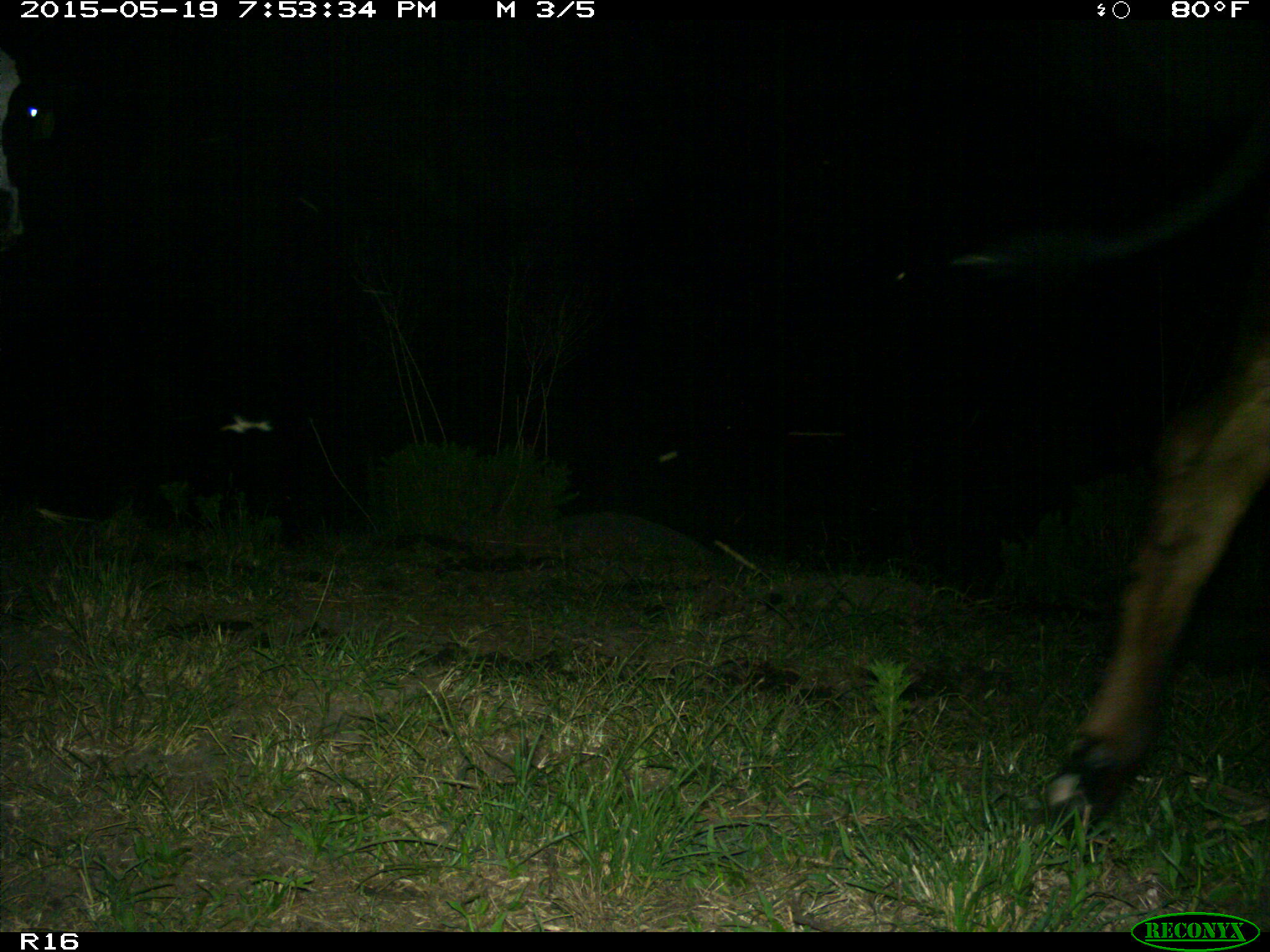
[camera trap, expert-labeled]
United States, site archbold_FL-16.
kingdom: Animalia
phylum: Chordata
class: Mammalia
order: Artiodactyla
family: Bovidae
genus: Bos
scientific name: Bos taurus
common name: domestic cow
Bos taurus (domestic cow).